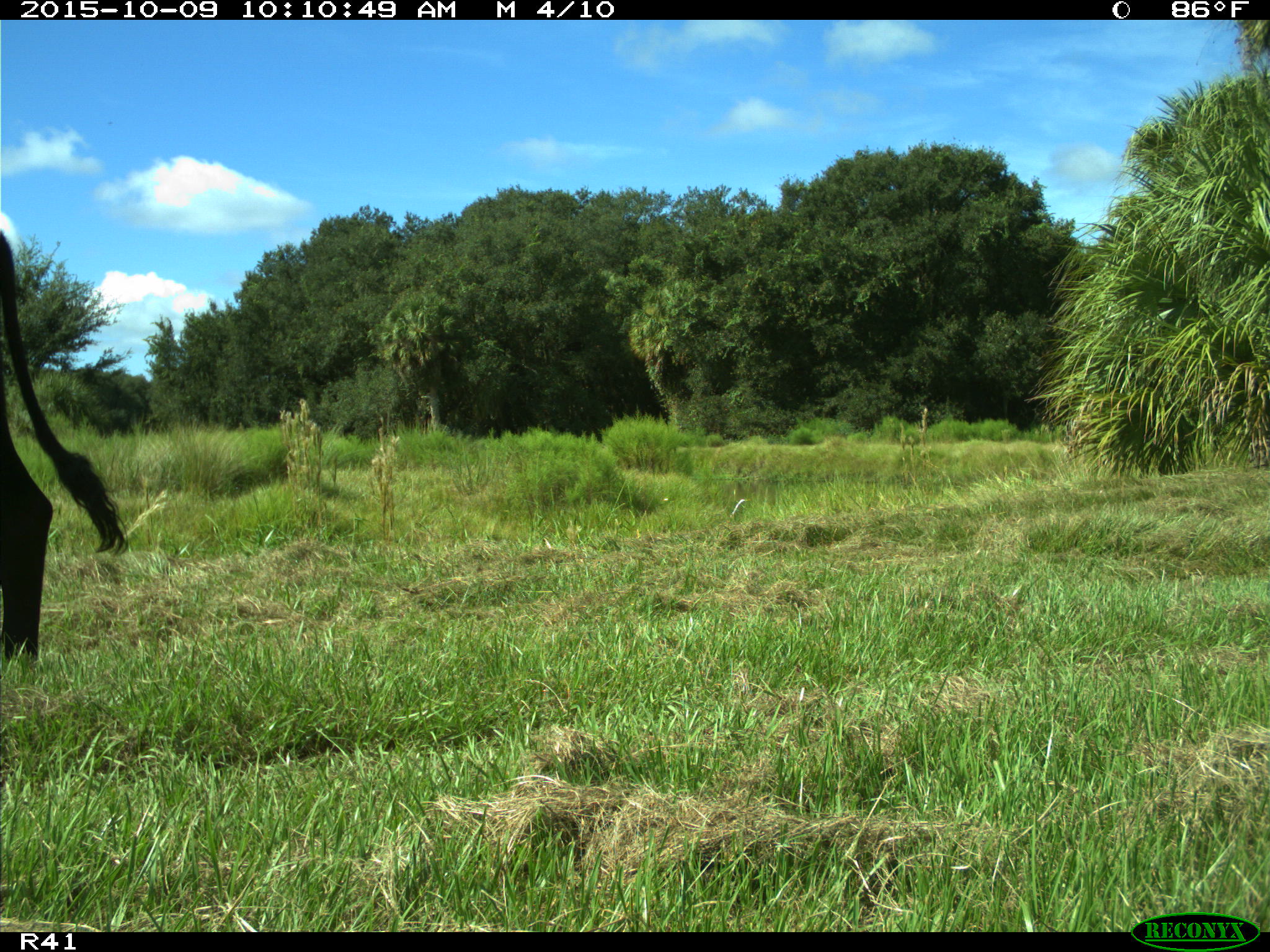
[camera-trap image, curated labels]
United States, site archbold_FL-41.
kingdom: Animalia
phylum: Chordata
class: Mammalia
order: Artiodactyla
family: Bovidae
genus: Bos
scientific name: Bos taurus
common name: domestic cow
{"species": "Bos taurus (domestic cow)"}